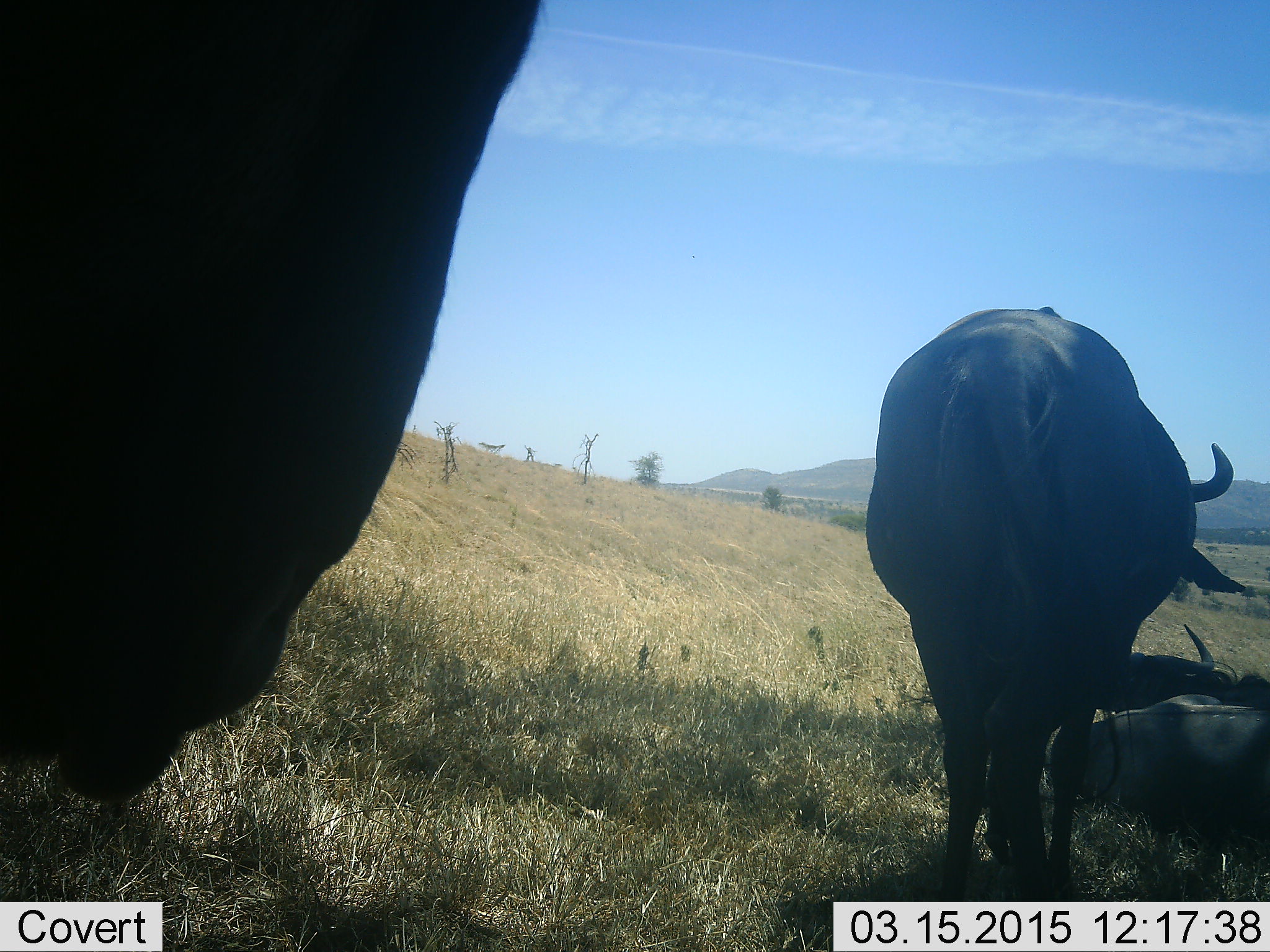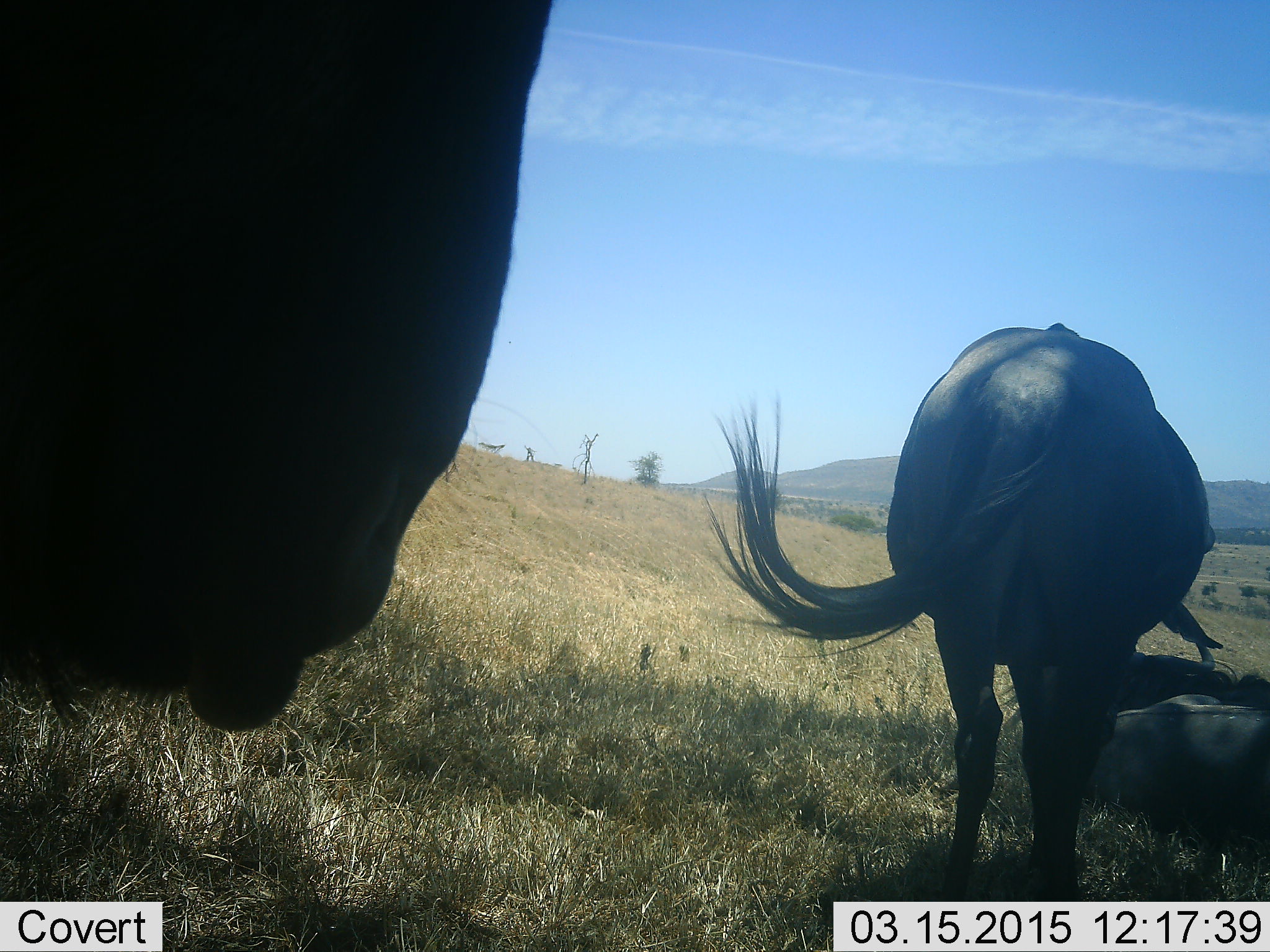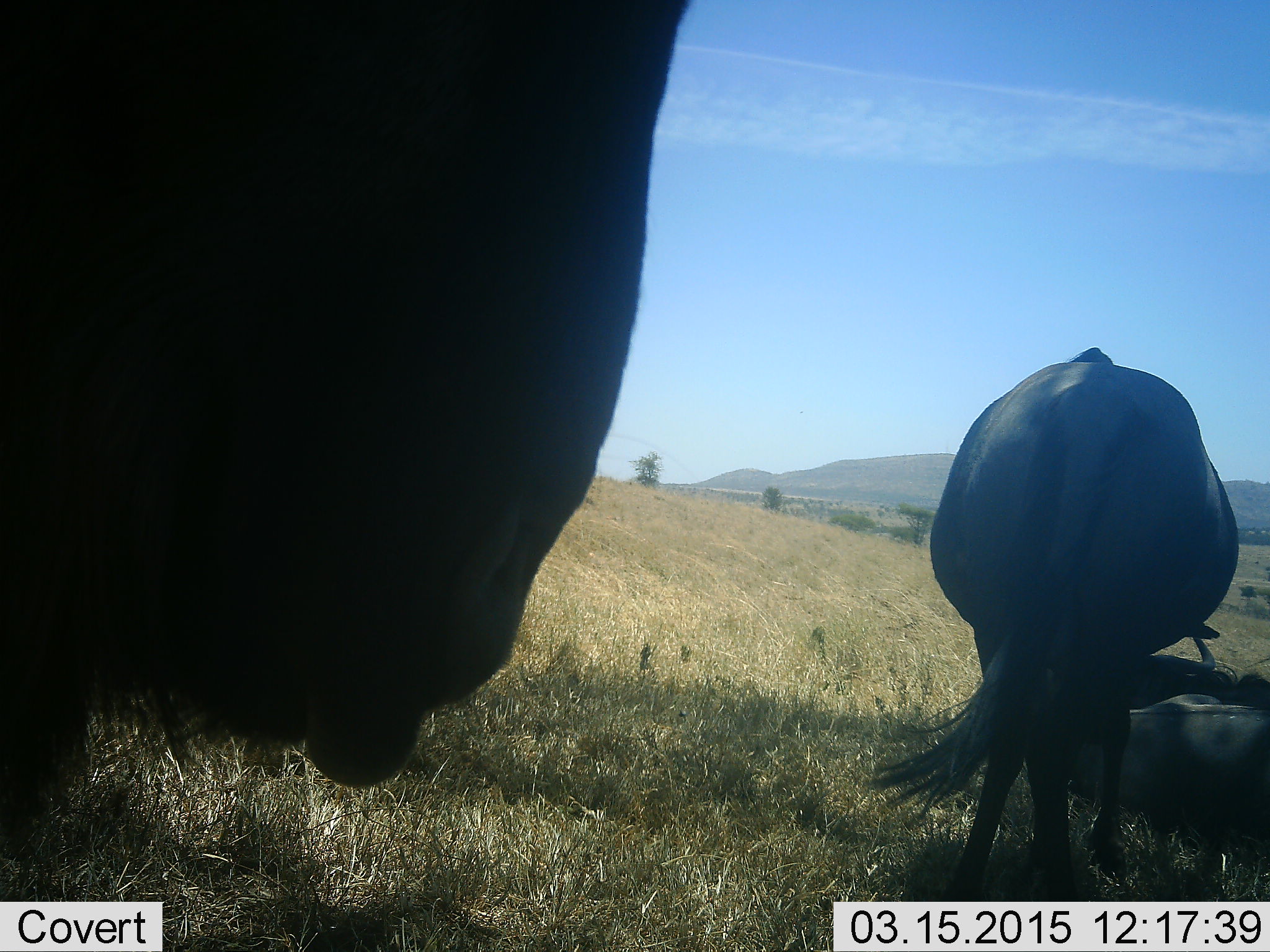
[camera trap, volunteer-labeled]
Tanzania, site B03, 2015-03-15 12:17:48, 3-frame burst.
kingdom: Animalia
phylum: Chordata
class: Mammalia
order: Artiodactyla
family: Bovidae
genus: Connochaetes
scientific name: Connochaetes taurinus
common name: blue wildebeest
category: wildebeest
Wildebeest (blue wildebeest) (Connochaetes taurinus), count 4. Behavior (volunteer vote fractions): standing 70%, resting 80%, moving 30%, interacting 0%. Young present (vote fraction): 0%. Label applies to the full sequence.